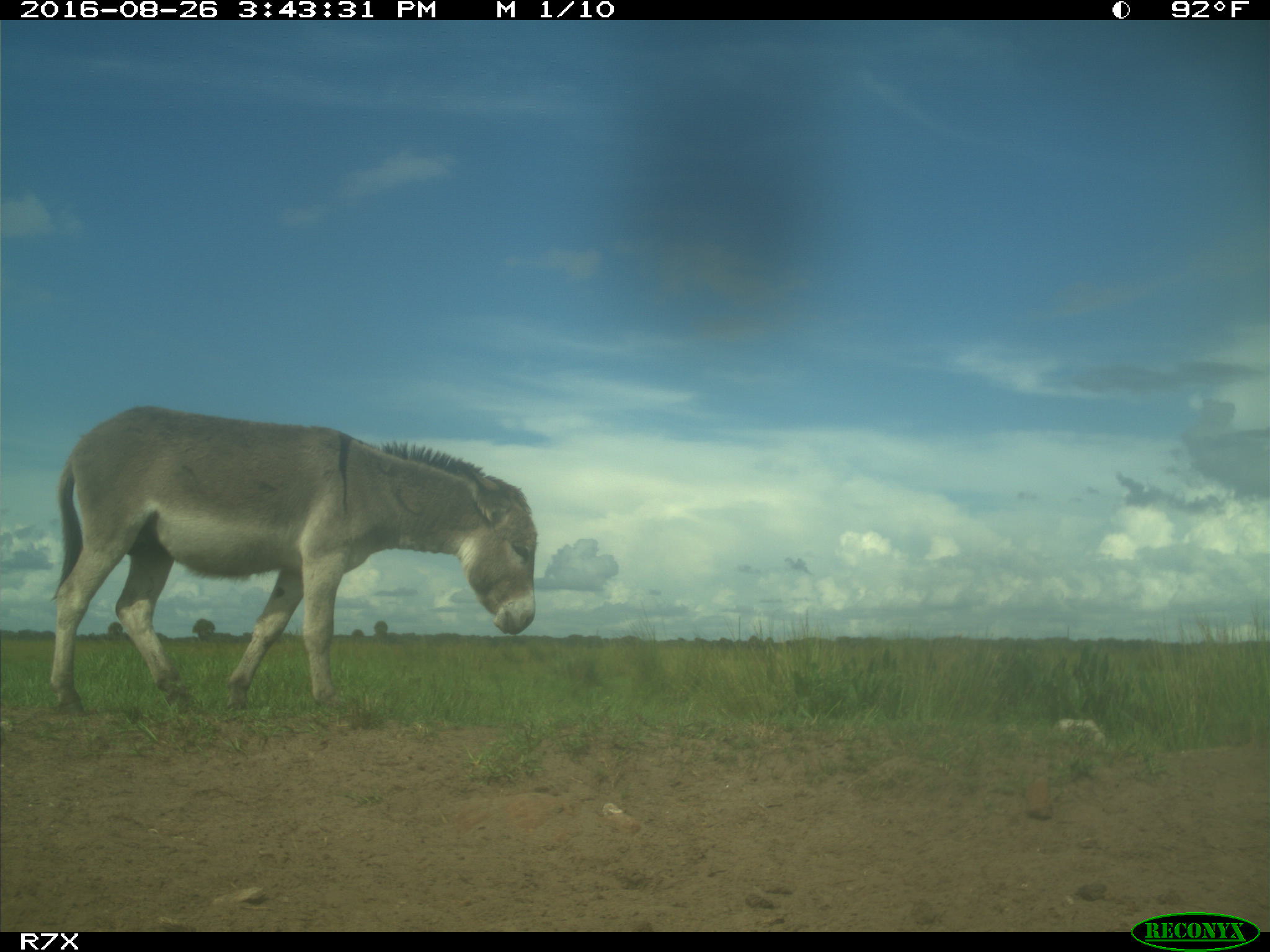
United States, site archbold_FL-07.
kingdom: Animalia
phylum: Chordata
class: Mammalia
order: Perissodactyla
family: Equidae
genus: Equus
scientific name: Equus africanus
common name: african wild ass